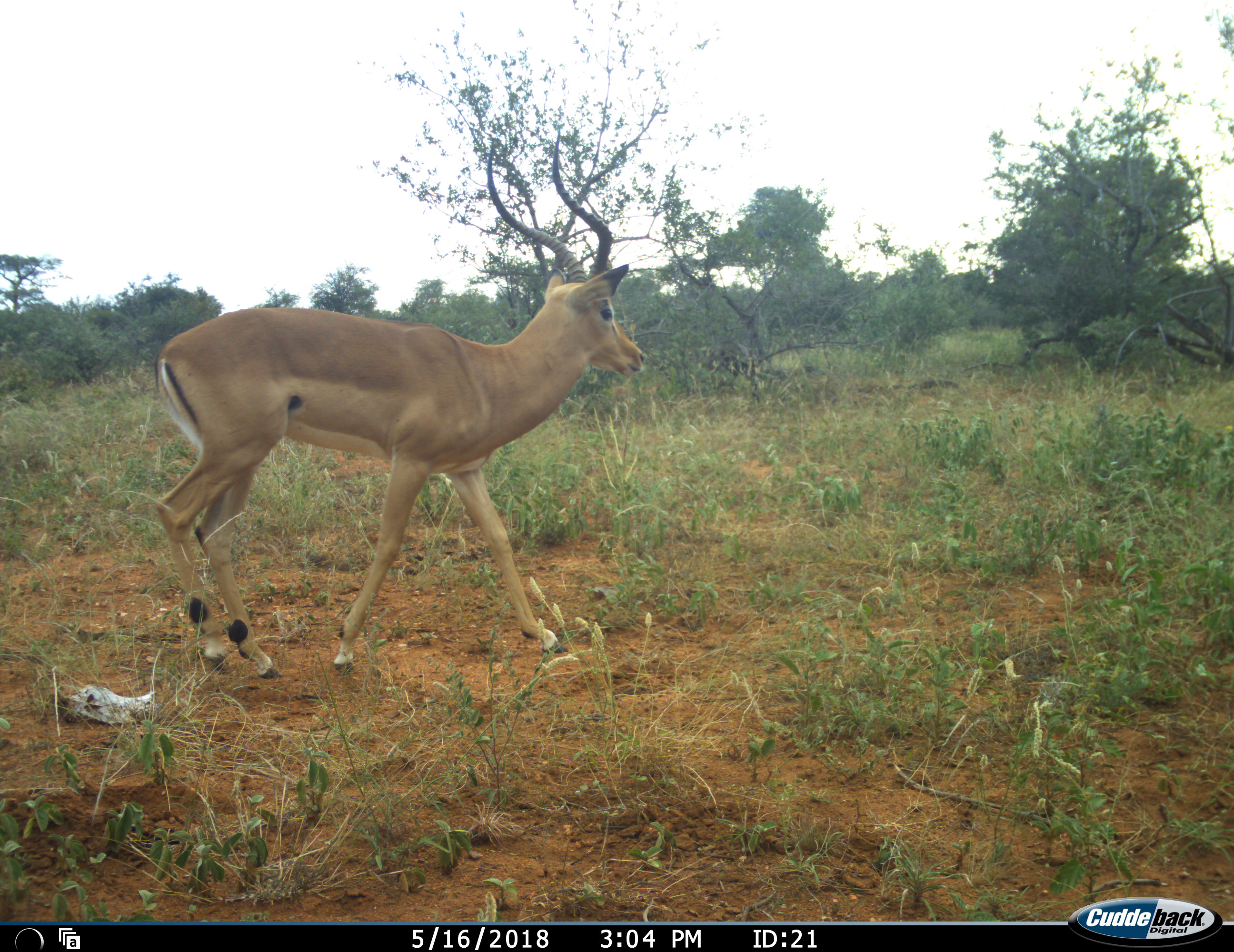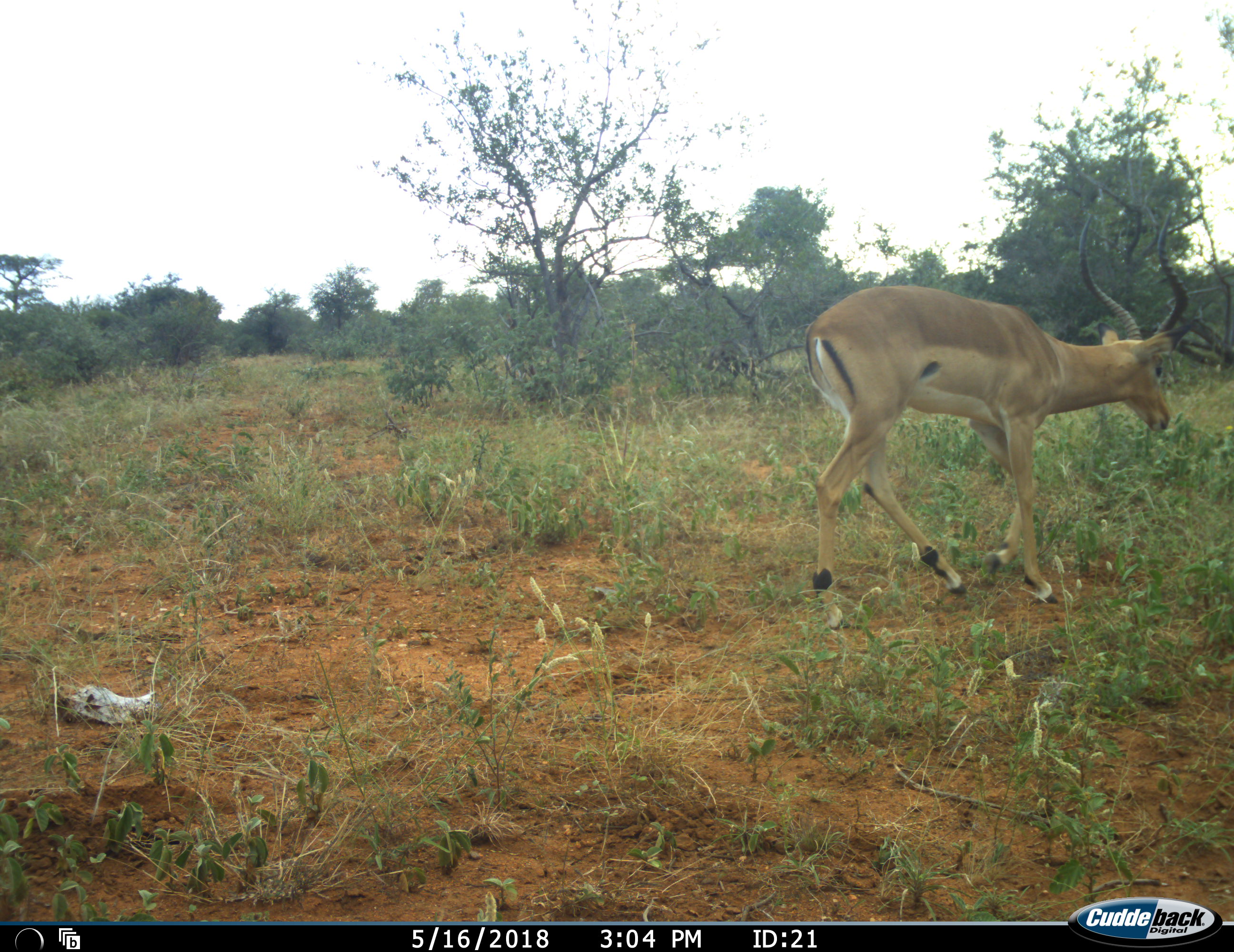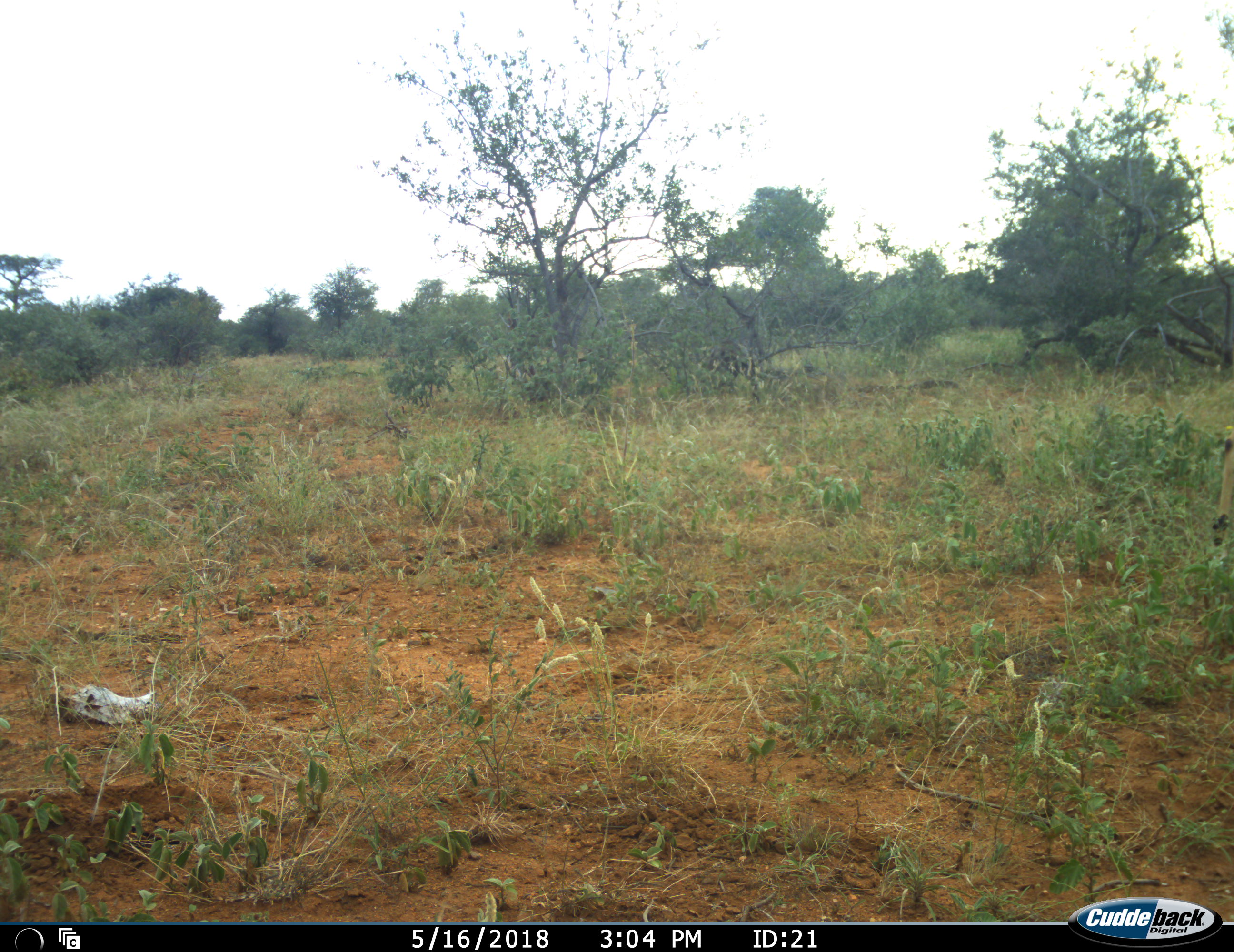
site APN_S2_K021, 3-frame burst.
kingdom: Animalia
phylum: Chordata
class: Mammalia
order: Artiodactyla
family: Bovidae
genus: Aepyceros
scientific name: Aepyceros melampus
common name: impala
Impala (Aepyceros melampus), count 1. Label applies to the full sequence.